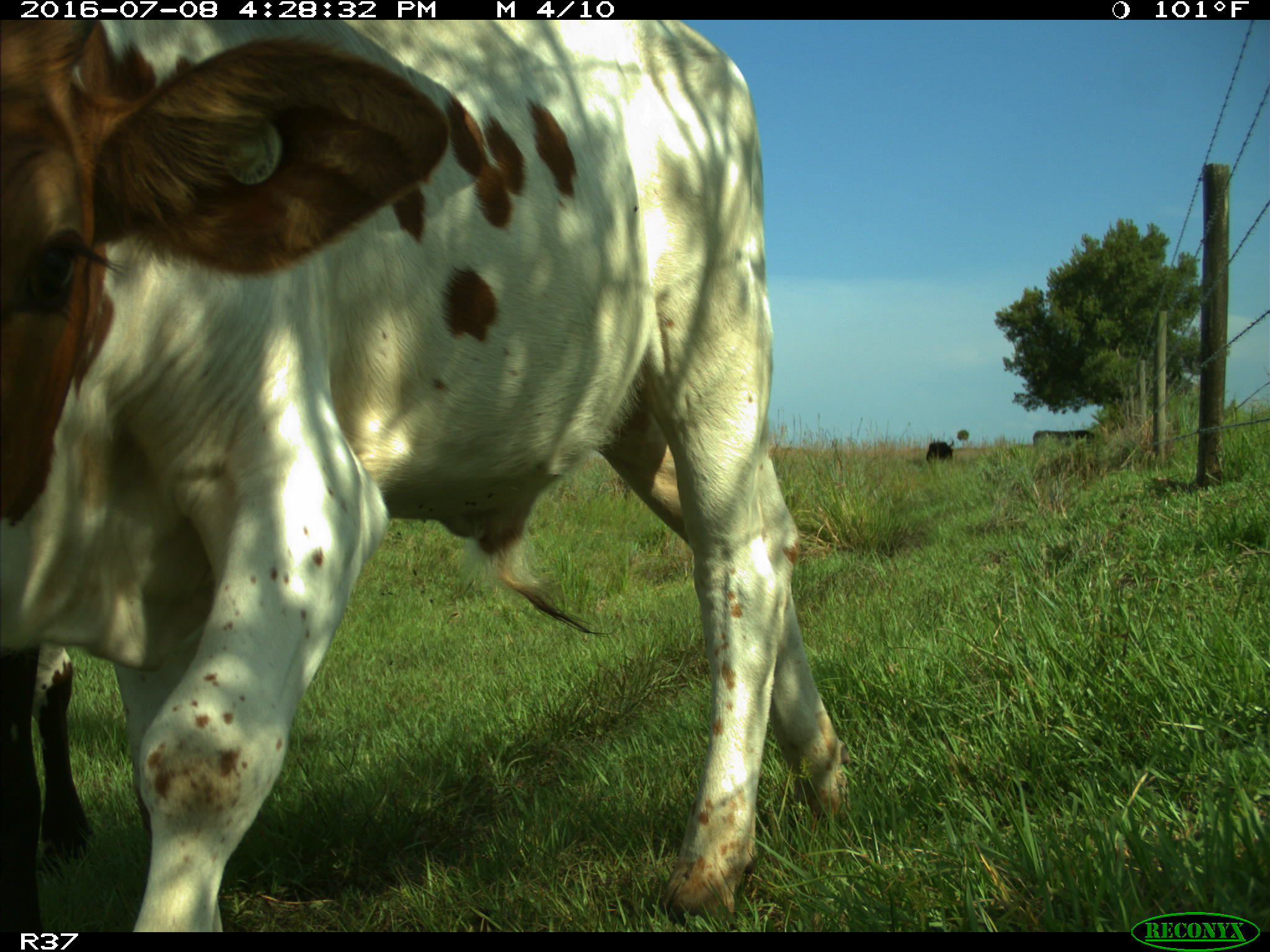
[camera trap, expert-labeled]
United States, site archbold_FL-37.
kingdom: Animalia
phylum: Chordata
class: Mammalia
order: Artiodactyla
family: Bovidae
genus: Bos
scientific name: Bos taurus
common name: domestic cow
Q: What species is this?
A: Bos taurus (domestic cow).